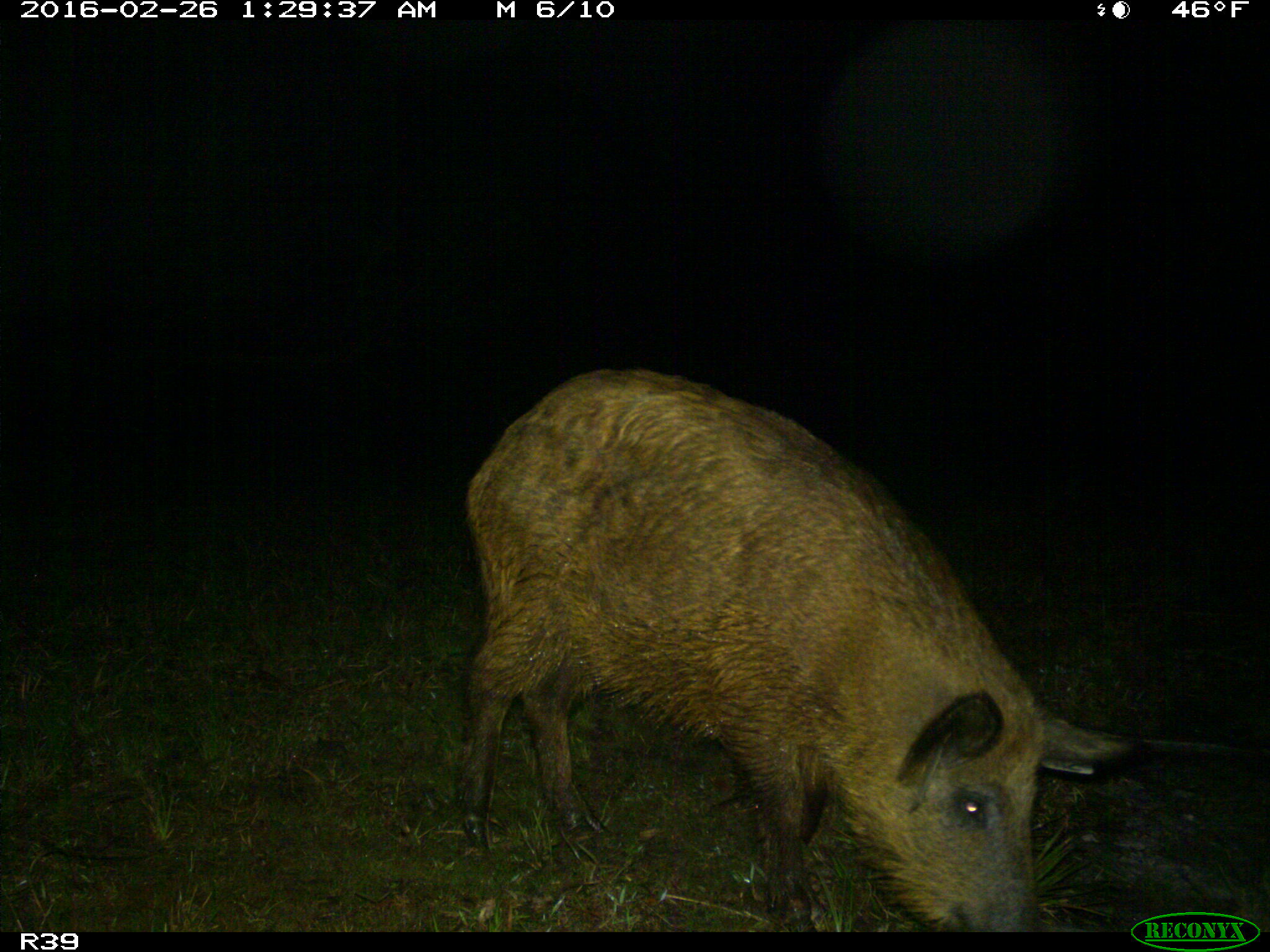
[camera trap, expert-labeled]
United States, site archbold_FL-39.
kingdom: Animalia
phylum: Chordata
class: Mammalia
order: Artiodactyla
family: Suidae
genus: Sus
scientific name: Sus scrofa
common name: wild boar